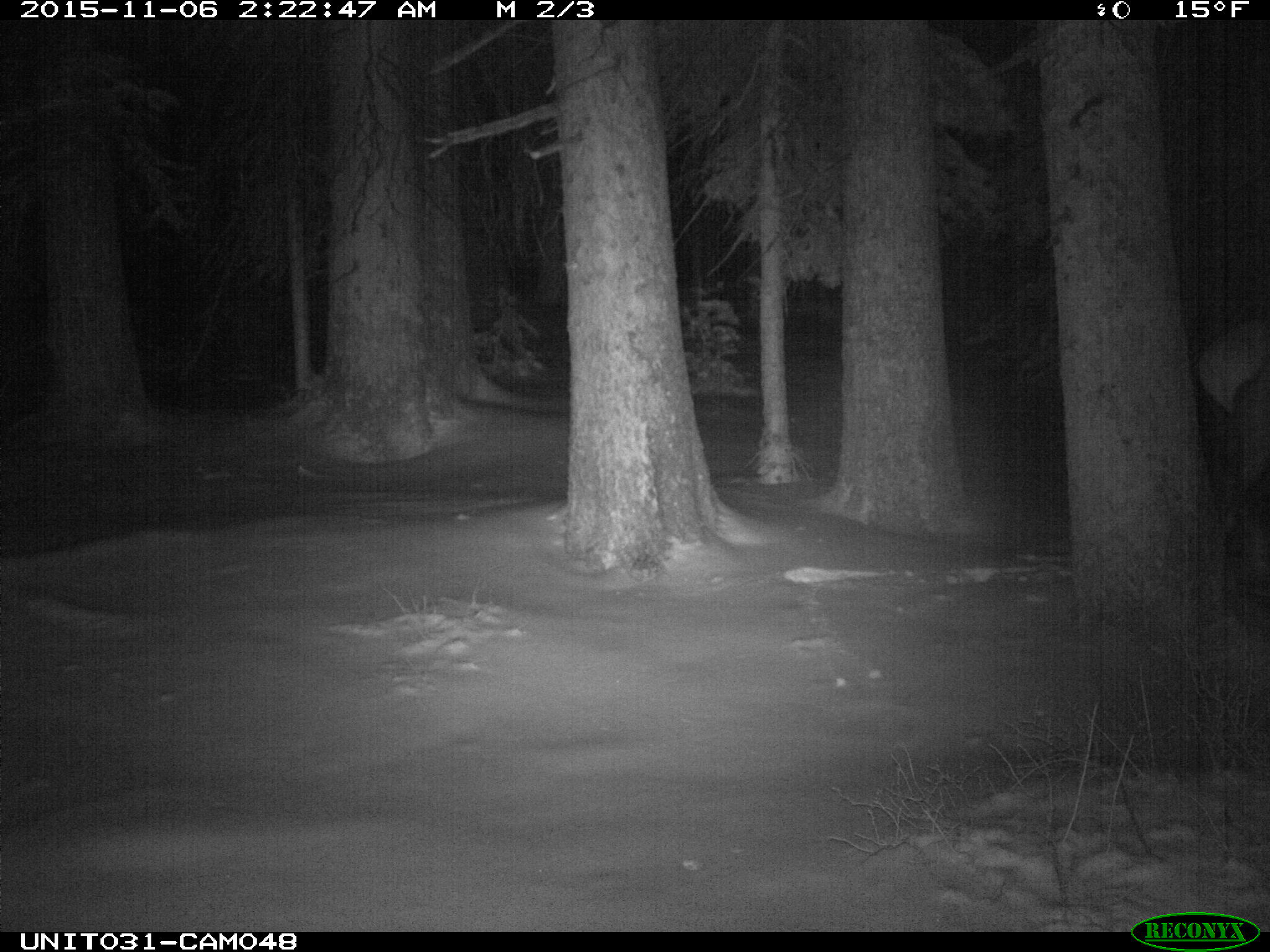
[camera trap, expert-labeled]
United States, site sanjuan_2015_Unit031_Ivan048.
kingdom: Animalia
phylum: Chordata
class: Mammalia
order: Artiodactyla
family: Cervidae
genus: Cervus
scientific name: Cervus elaphus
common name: red deer